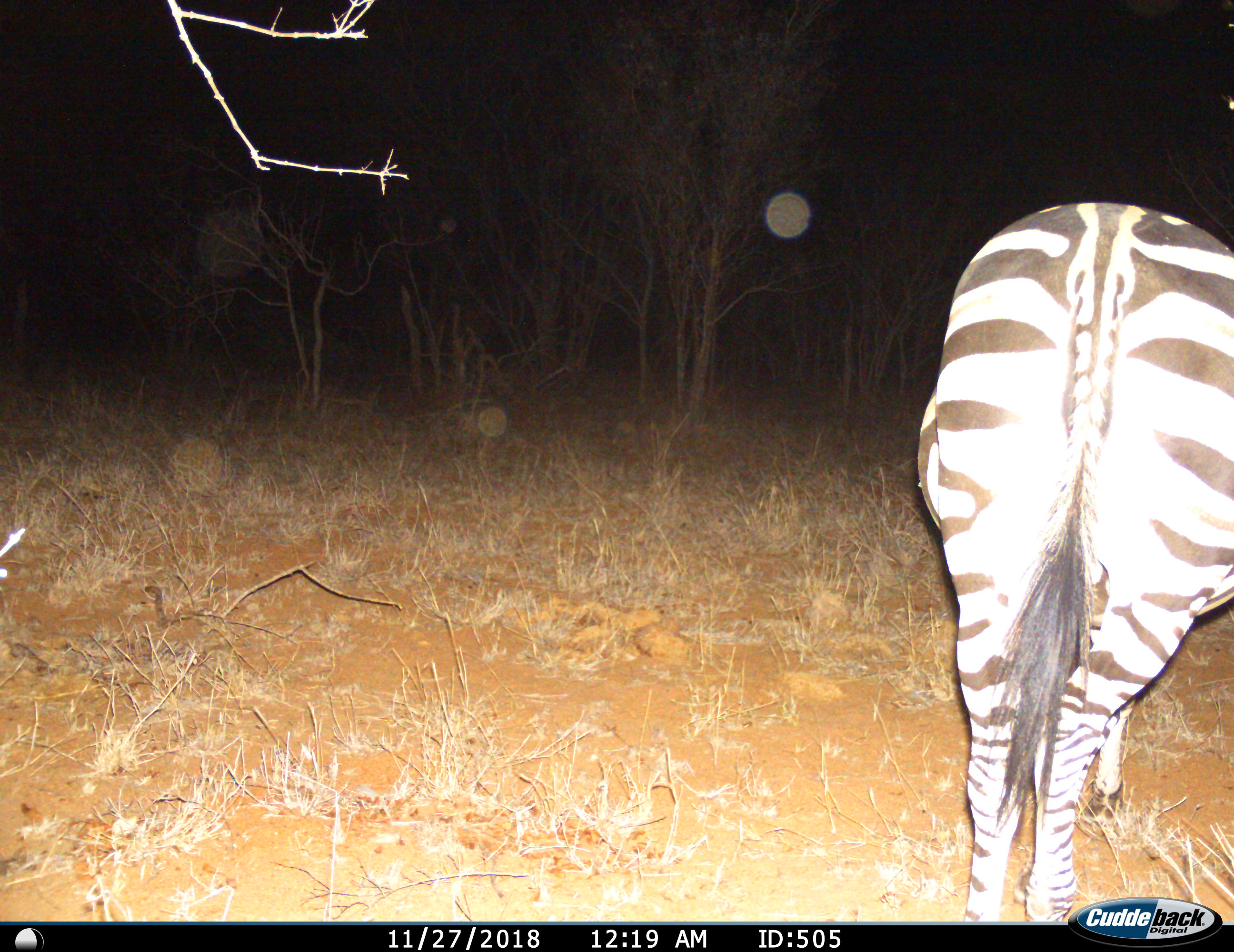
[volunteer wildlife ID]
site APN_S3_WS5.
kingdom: Animalia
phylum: Chordata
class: Mammalia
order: Perissodactyla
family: Equidae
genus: Equus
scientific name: Equus quagga burchellii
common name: burchell's zebra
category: zebraburchells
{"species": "zebraburchells (burchell's zebra) (Equus quagga burchellii)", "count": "1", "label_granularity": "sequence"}